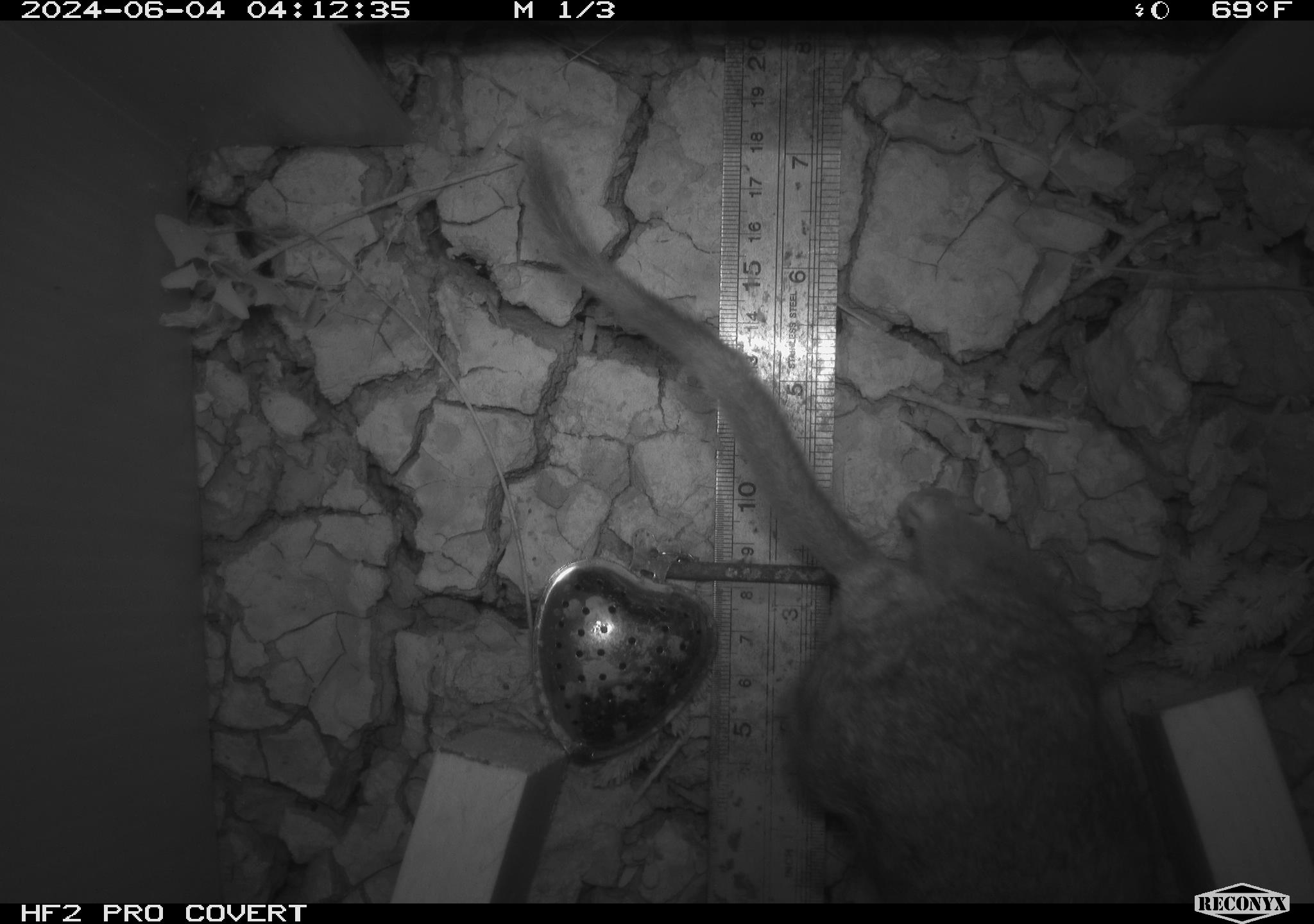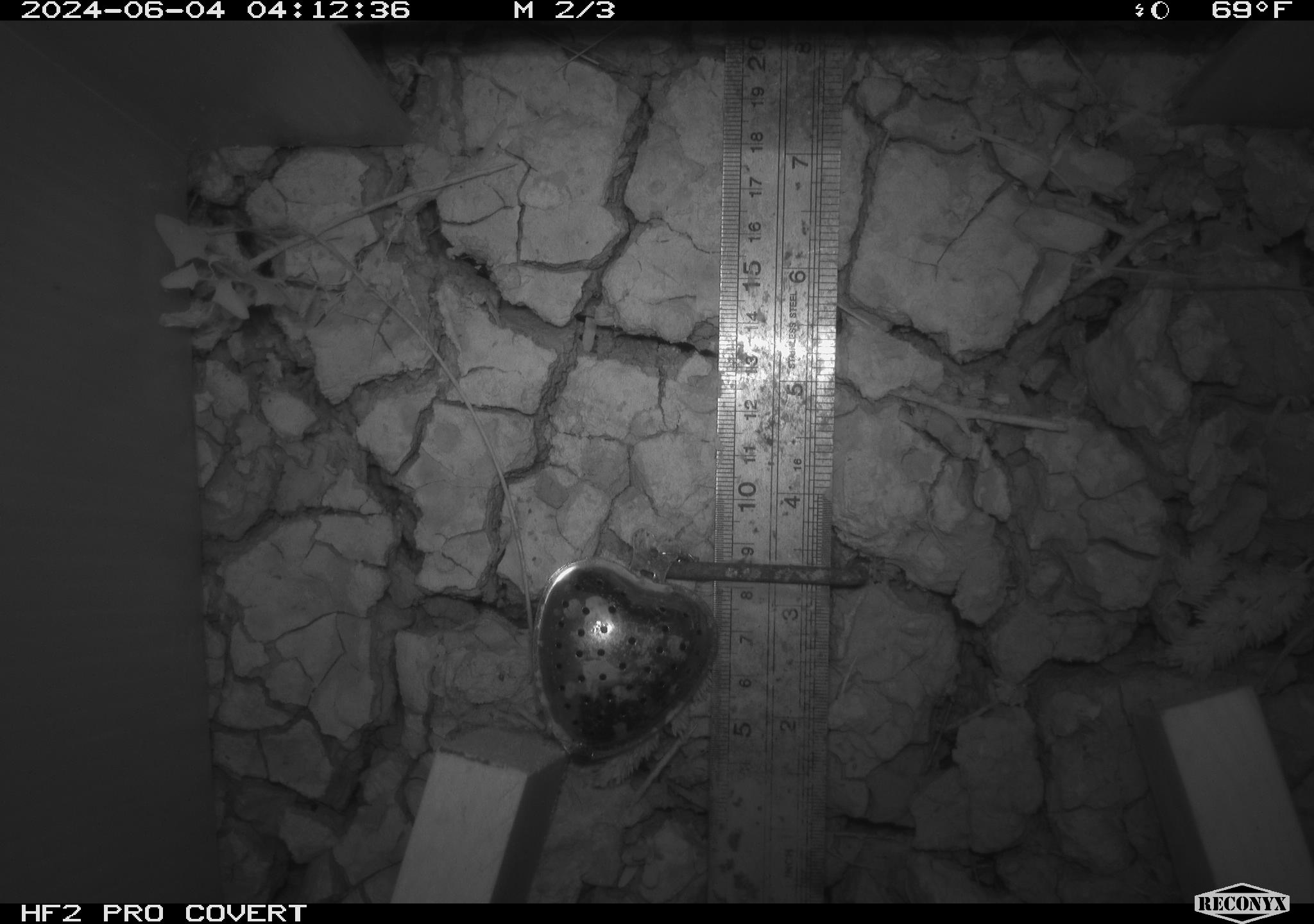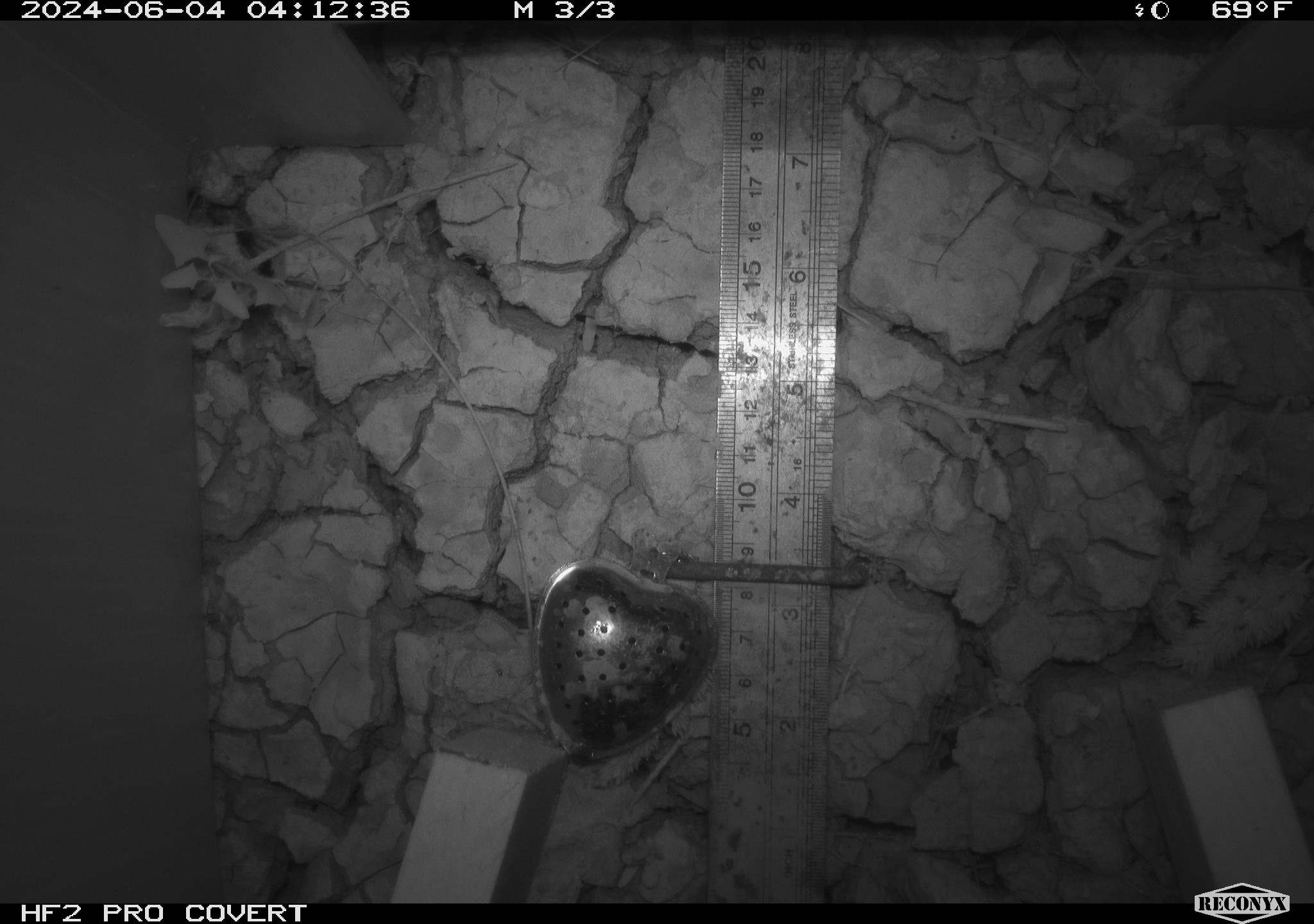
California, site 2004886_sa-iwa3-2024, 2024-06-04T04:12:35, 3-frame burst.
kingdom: Animalia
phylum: Chordata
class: Mammalia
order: Rodentia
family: Cricetidae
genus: Neotoma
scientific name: Neotoma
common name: pack rat or woodrat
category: neotoma species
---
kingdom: Animalia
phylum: Arthropoda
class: Insecta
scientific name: Insecta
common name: insect